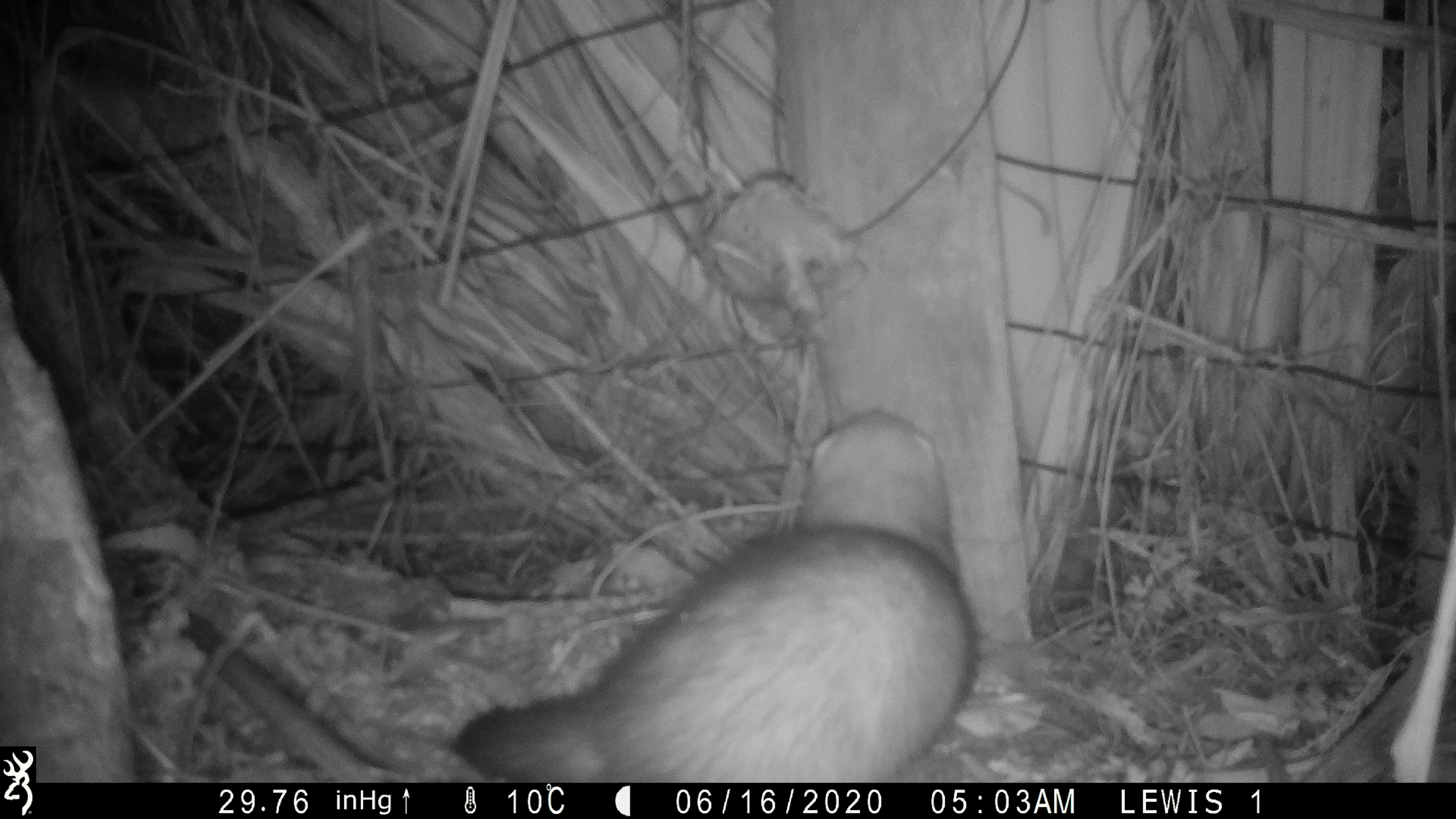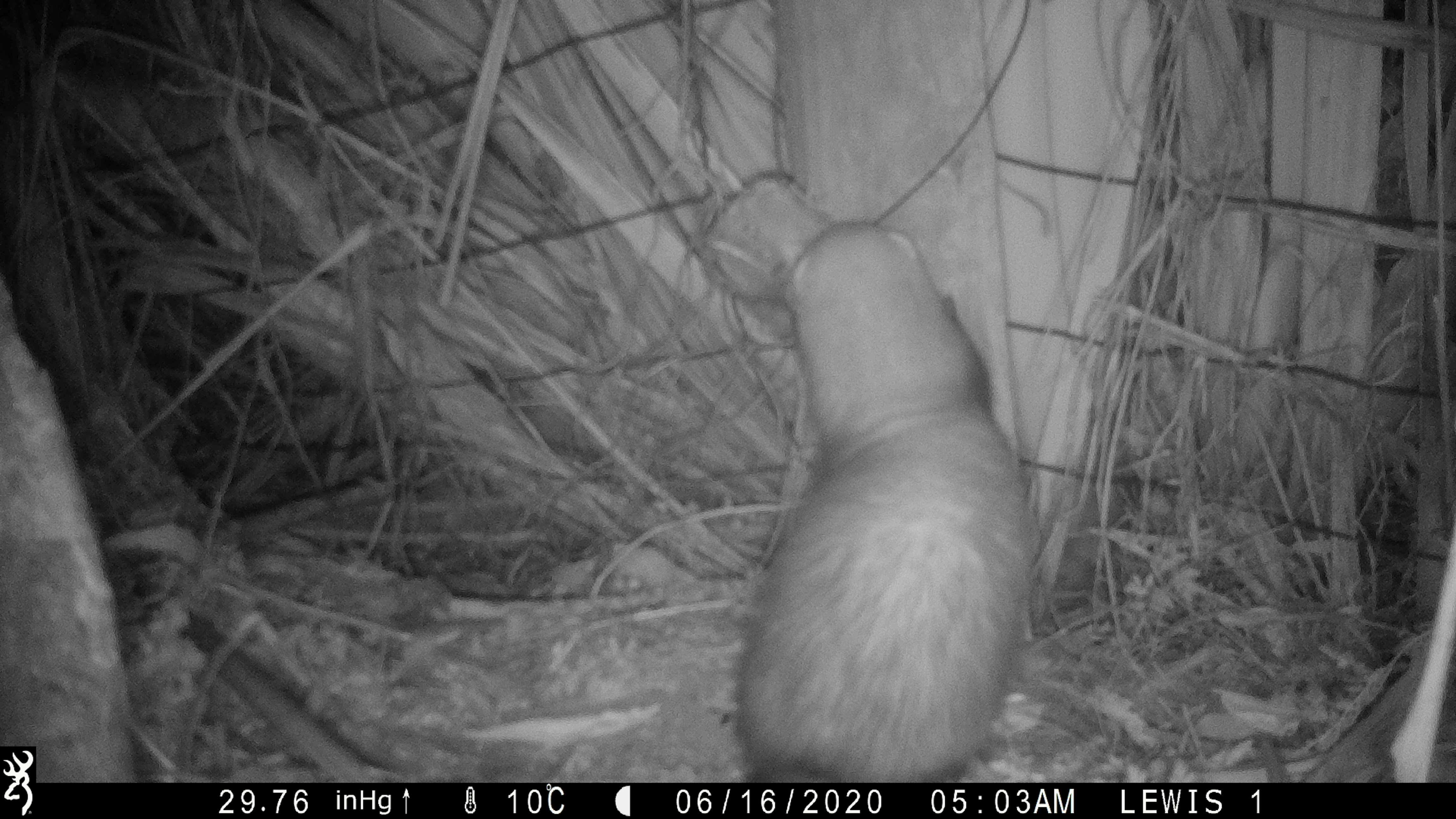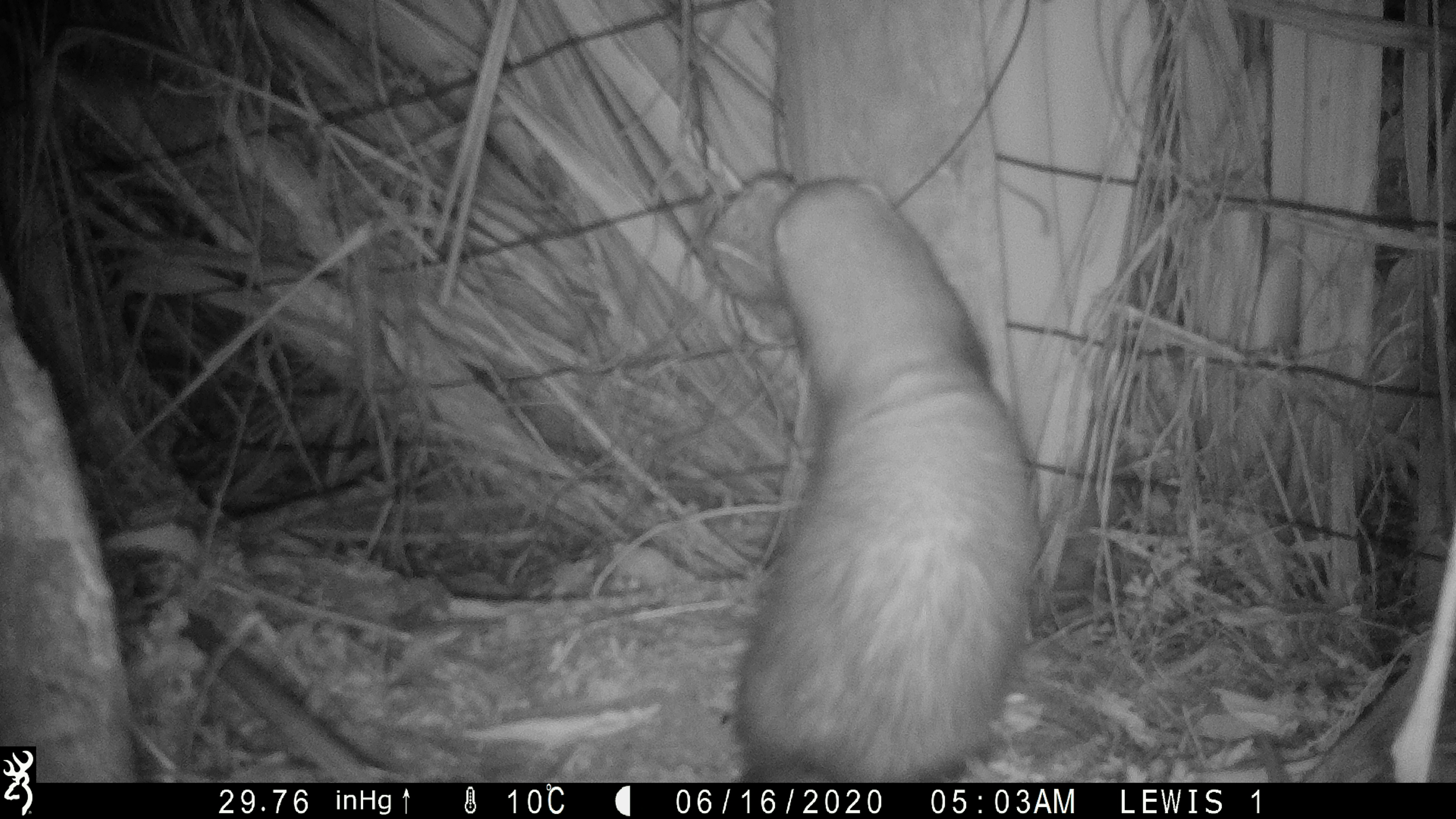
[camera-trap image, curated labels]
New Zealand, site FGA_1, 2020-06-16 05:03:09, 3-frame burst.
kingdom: Animalia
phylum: Chordata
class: Mammalia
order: Carnivora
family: Mustelidae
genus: Mustela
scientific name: Mustela furo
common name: ferret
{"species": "ferret (Mustela furo)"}